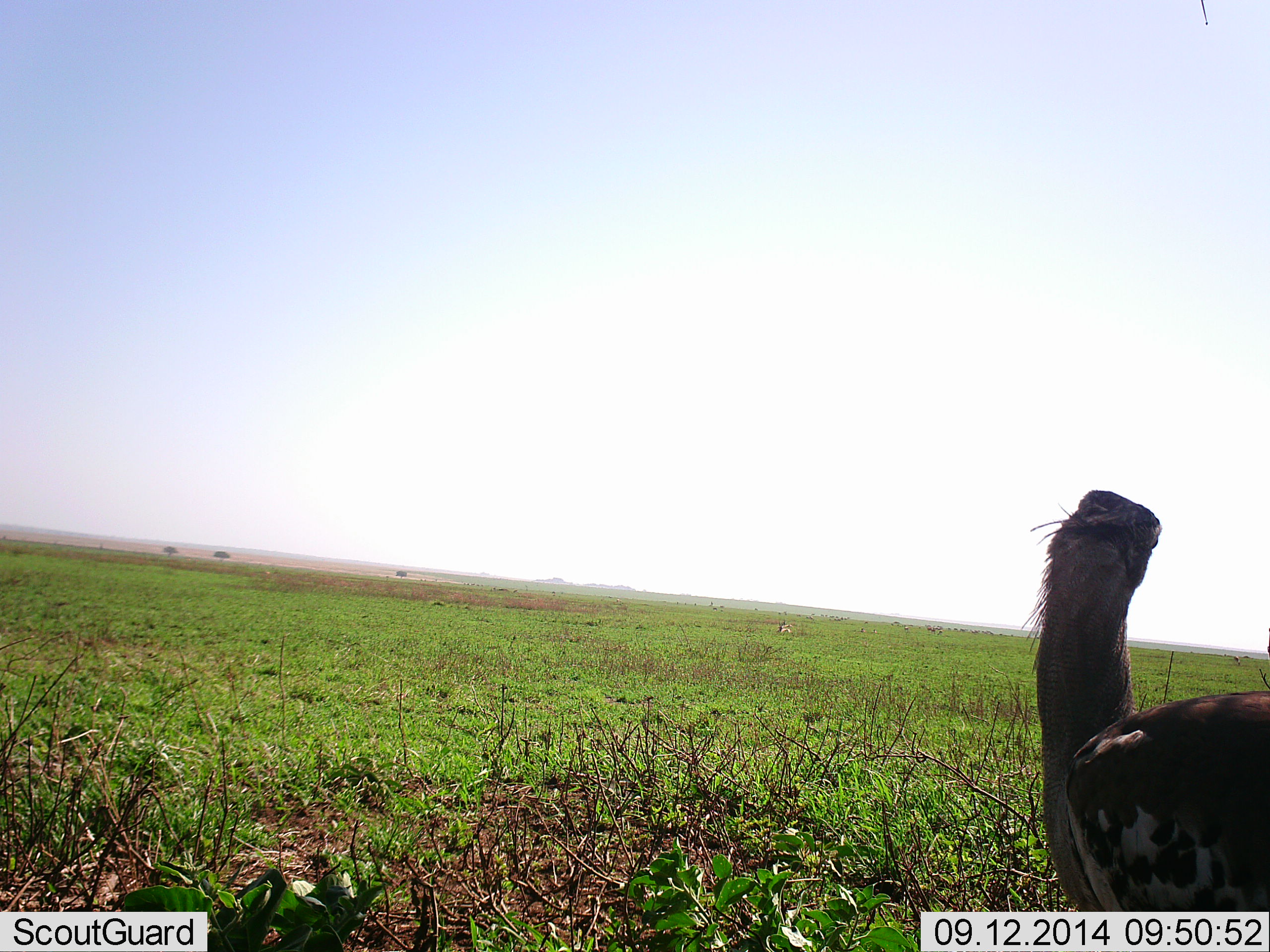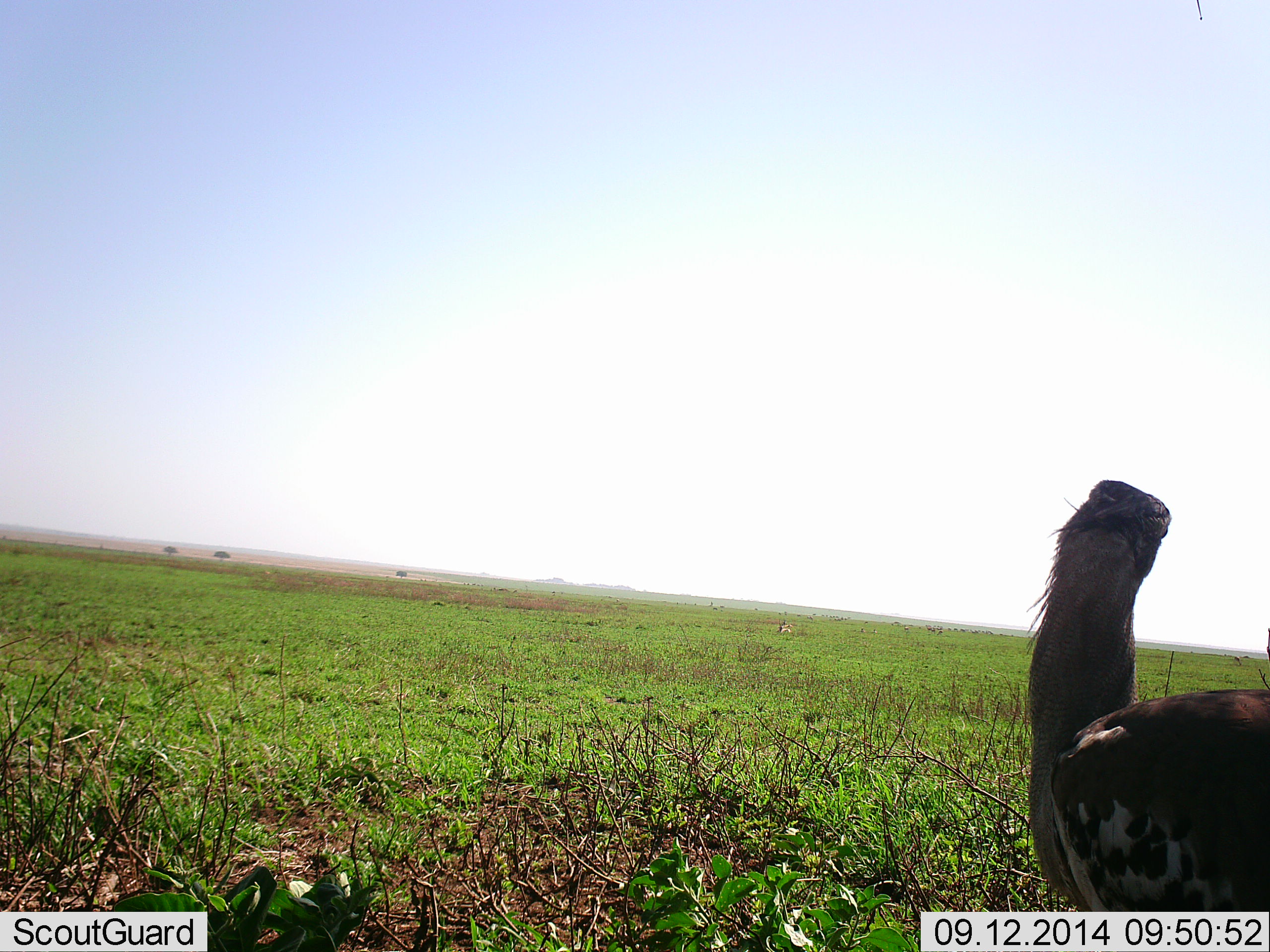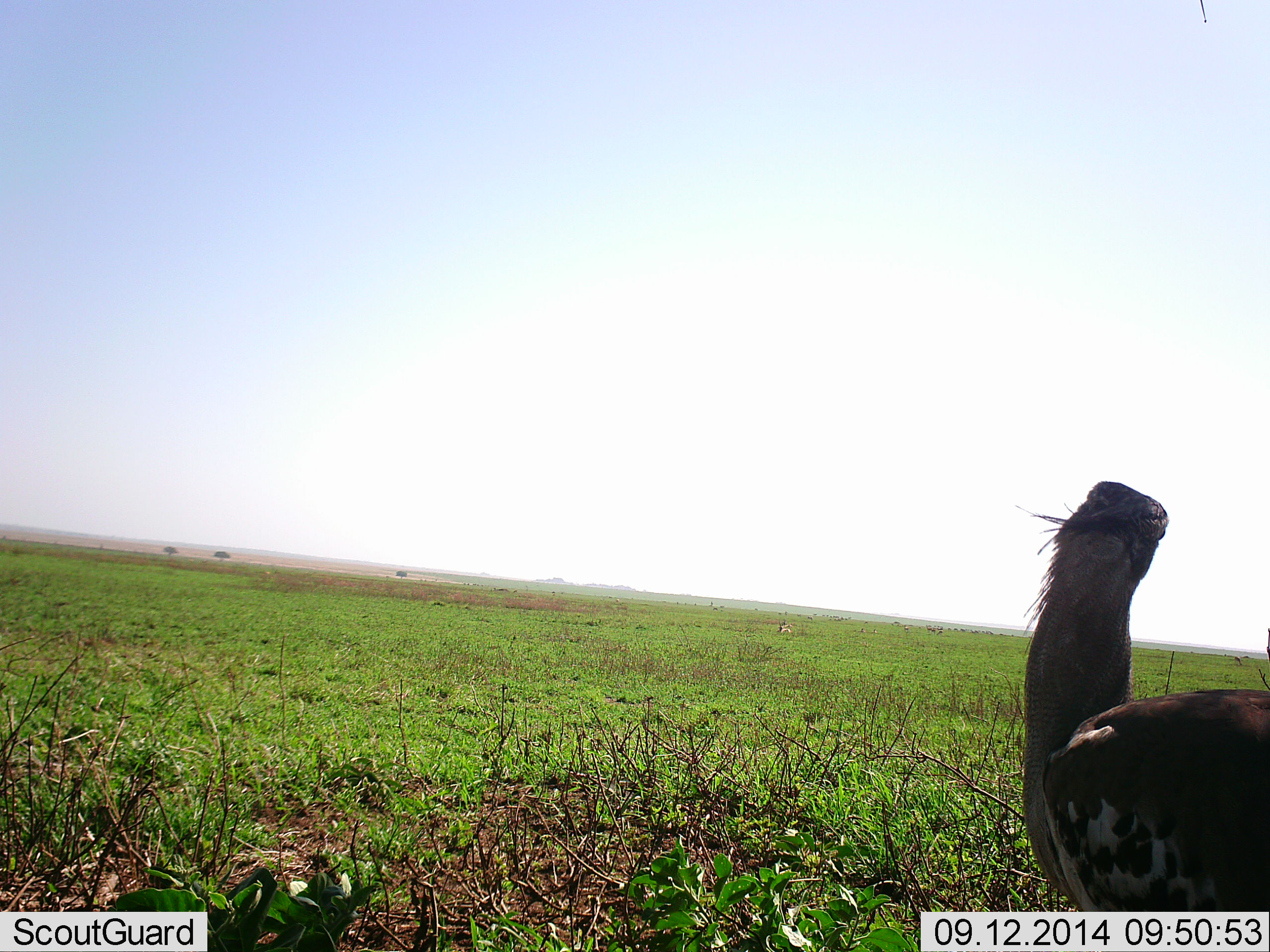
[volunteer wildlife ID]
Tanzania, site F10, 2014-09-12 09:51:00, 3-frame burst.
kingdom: Animalia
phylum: Chordata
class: Aves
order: Otidiformes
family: Otididae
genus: Ardeotis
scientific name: Ardeotis kori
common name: kori bustard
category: koribustard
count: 1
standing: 91%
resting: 9%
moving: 0%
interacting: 0%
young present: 0%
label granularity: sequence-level